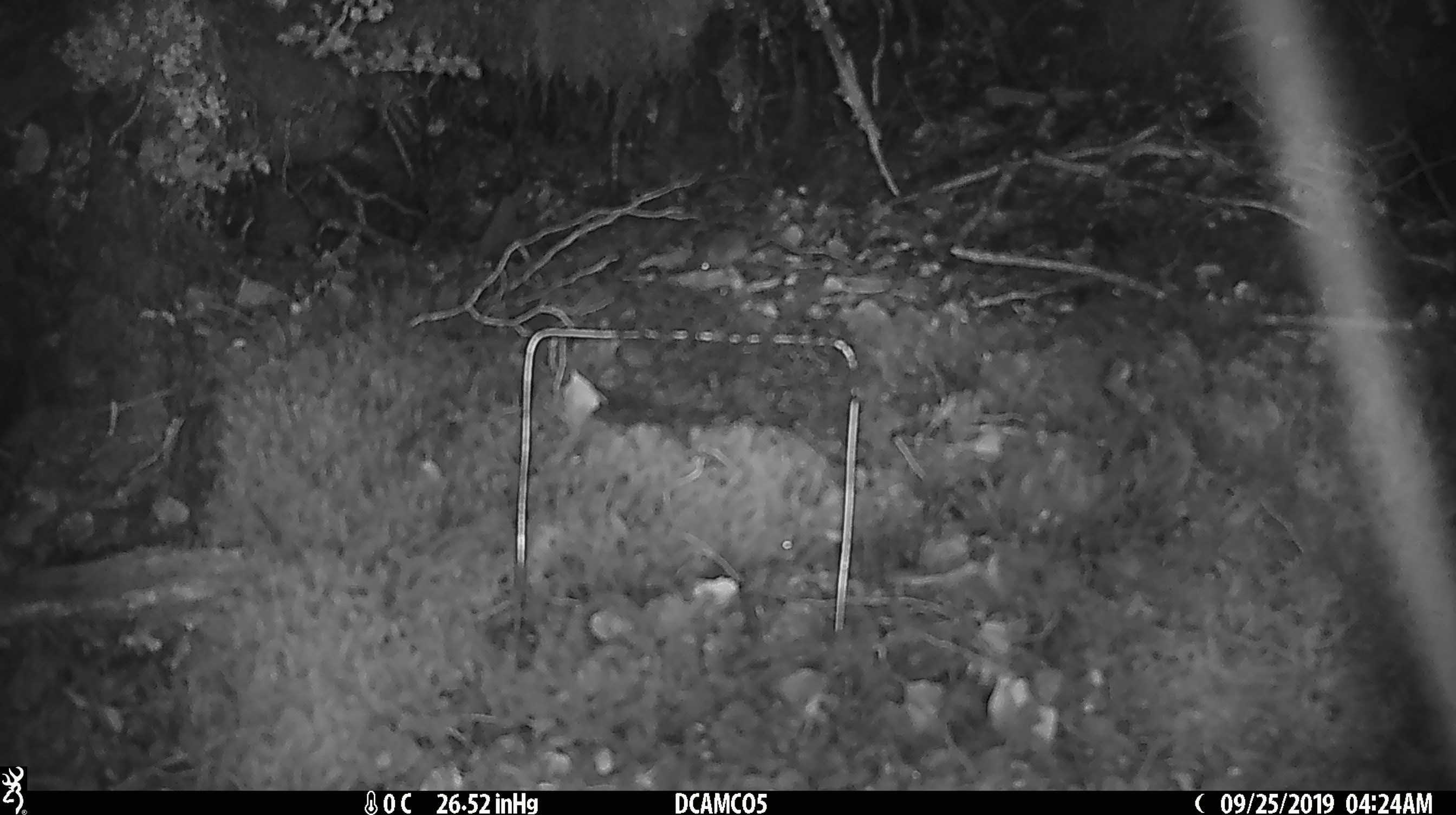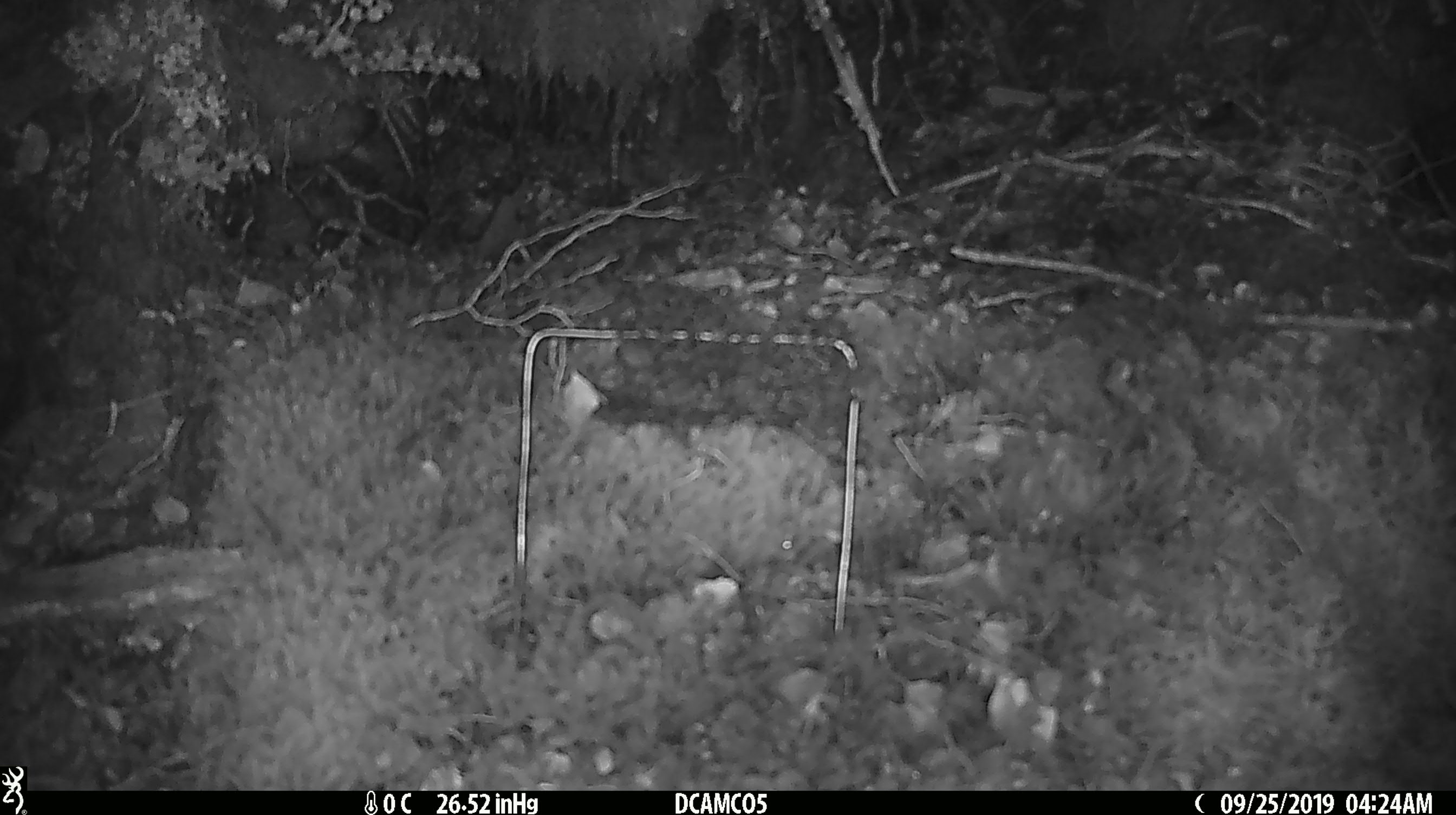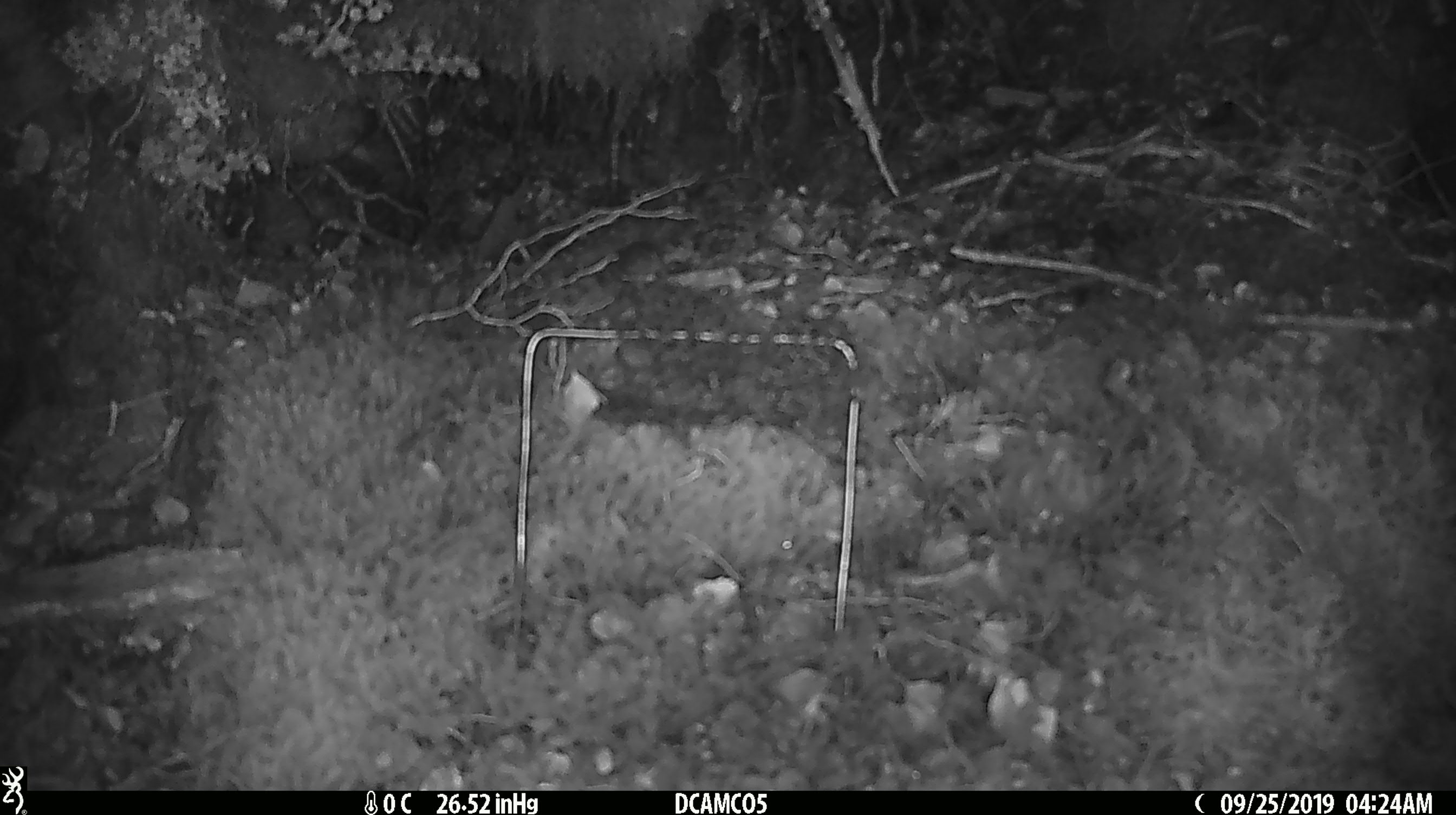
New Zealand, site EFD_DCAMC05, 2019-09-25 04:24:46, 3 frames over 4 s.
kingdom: Animalia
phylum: Chordata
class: Mammalia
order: Rodentia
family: Muridae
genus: Mus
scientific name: Mus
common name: mouse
Mouse (Mus).